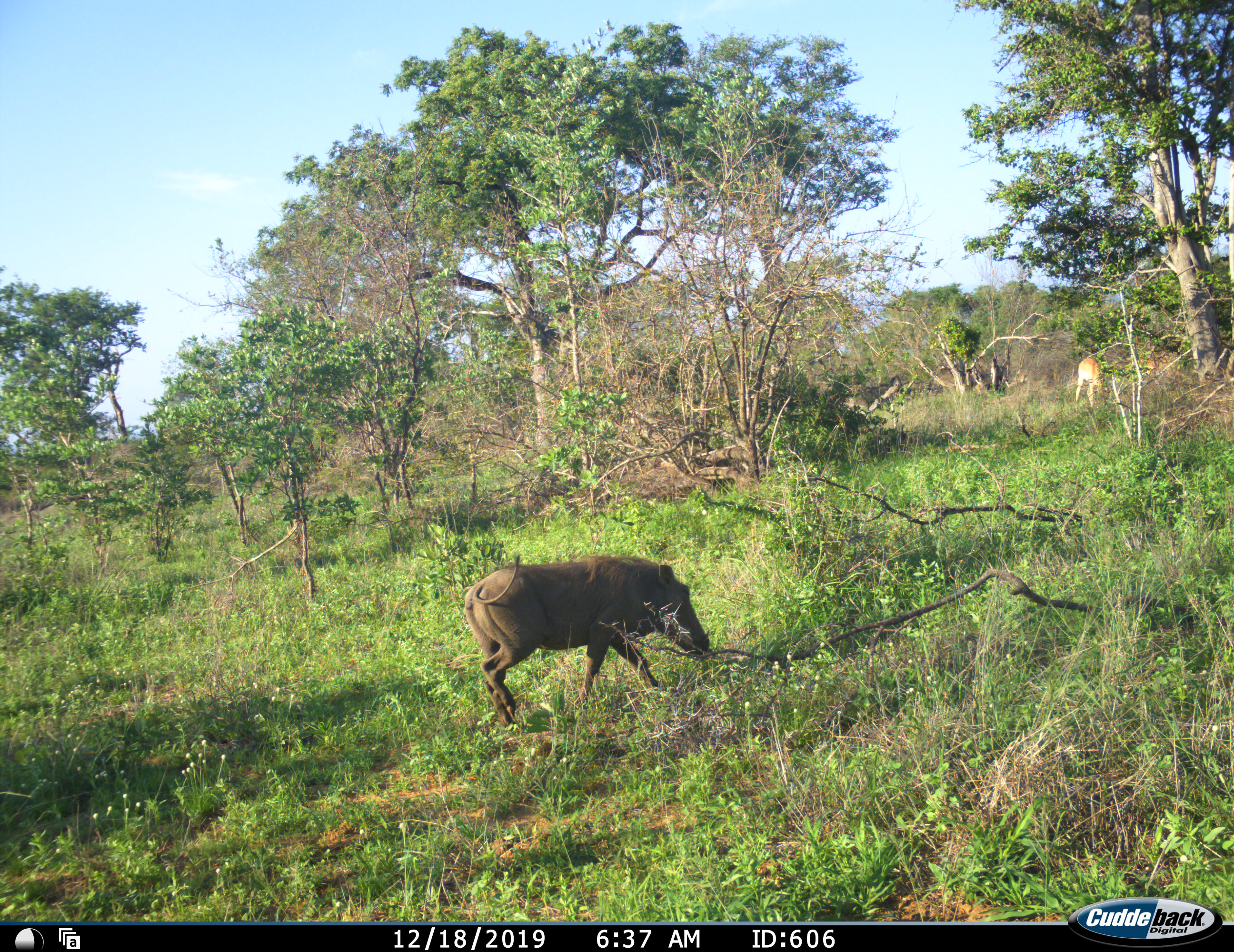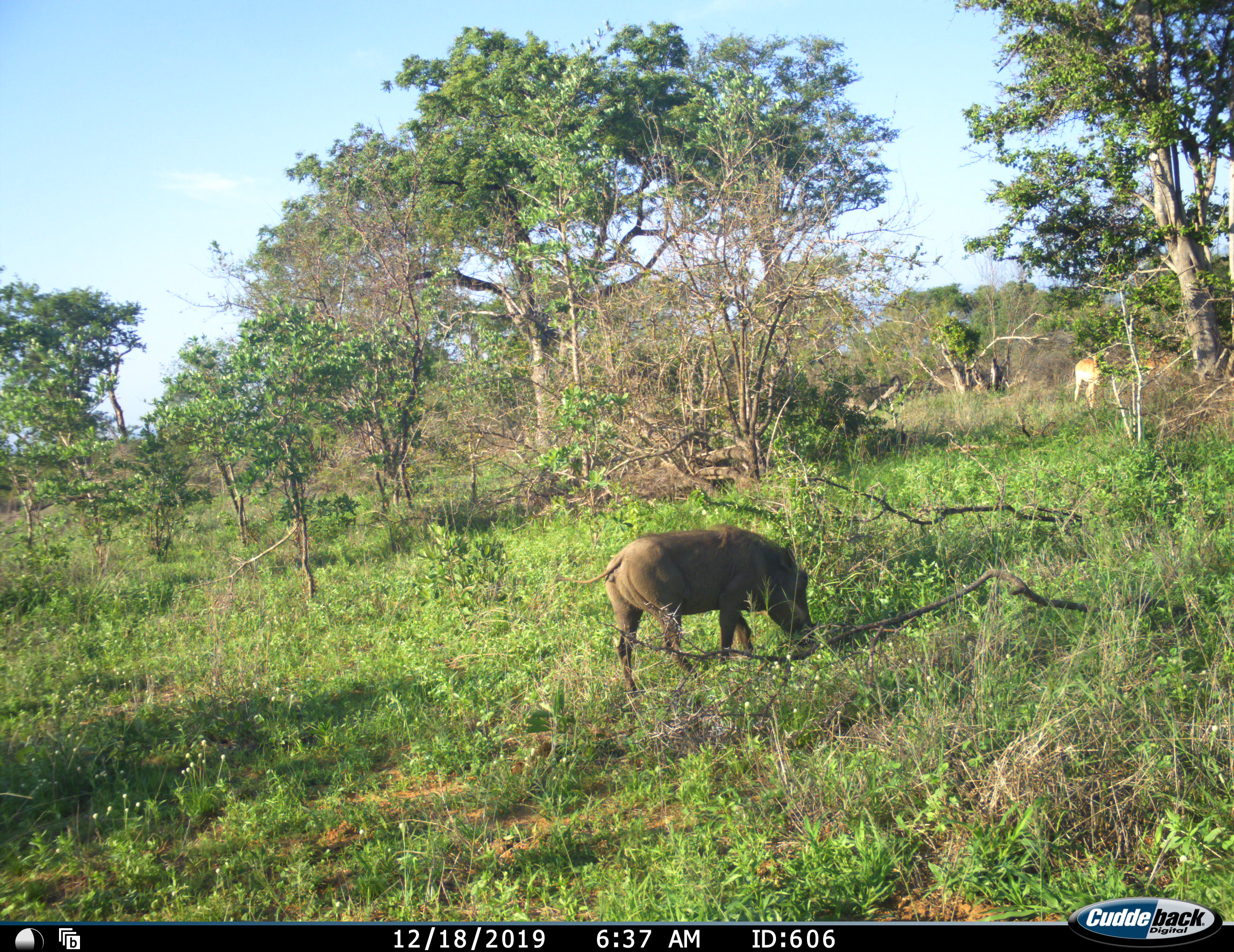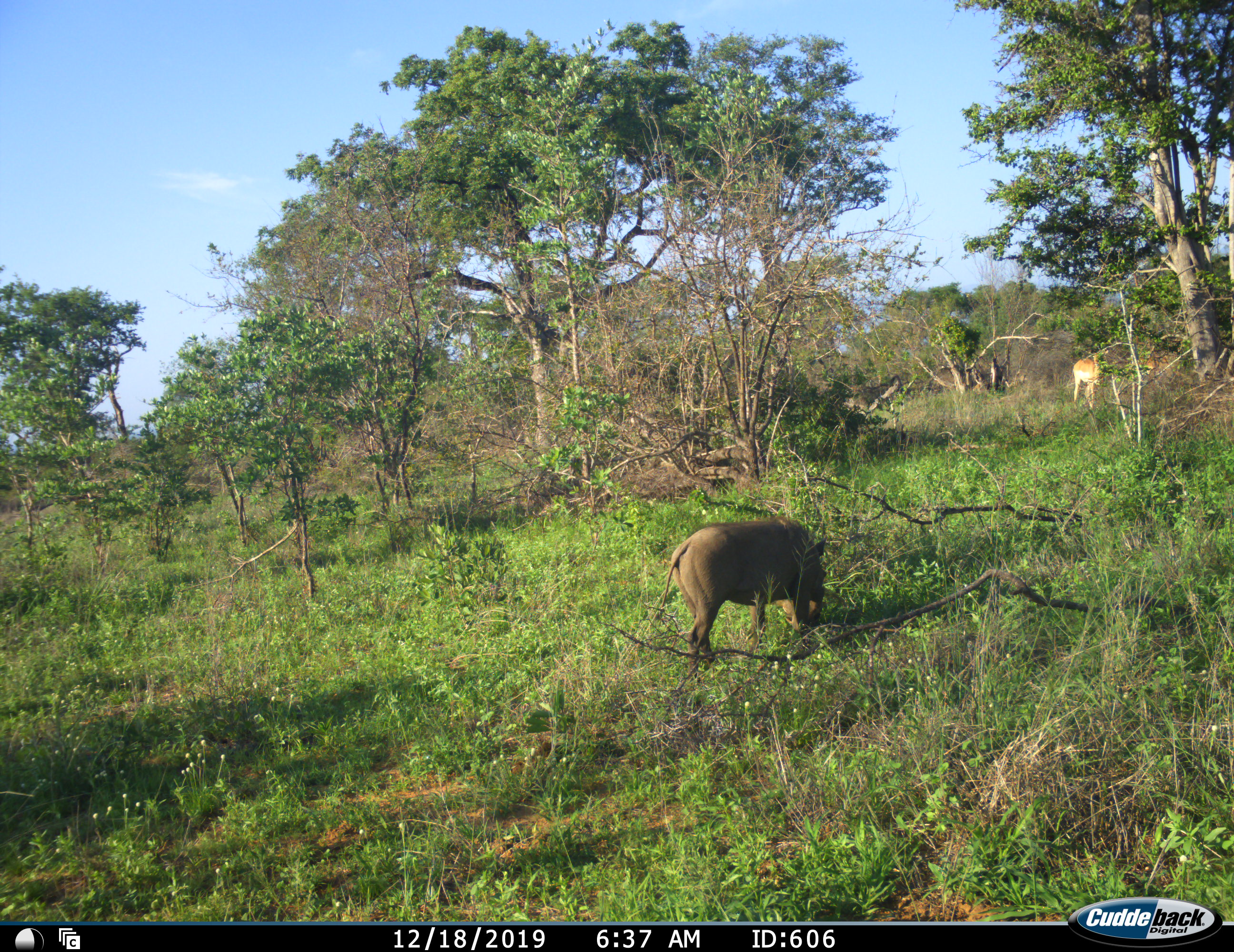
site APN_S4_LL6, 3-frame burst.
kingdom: Animalia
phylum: Chordata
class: Mammalia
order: Artiodactyla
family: Bovidae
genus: Aepyceros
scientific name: Aepyceros melampus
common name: impala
Impala (Aepyceros melampus), count 1. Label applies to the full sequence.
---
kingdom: Animalia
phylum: Chordata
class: Mammalia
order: Artiodactyla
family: Suidae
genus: Phacochoerus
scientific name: Phacochoerus africanus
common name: warthog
Warthog (Phacochoerus africanus), count 1. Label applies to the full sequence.